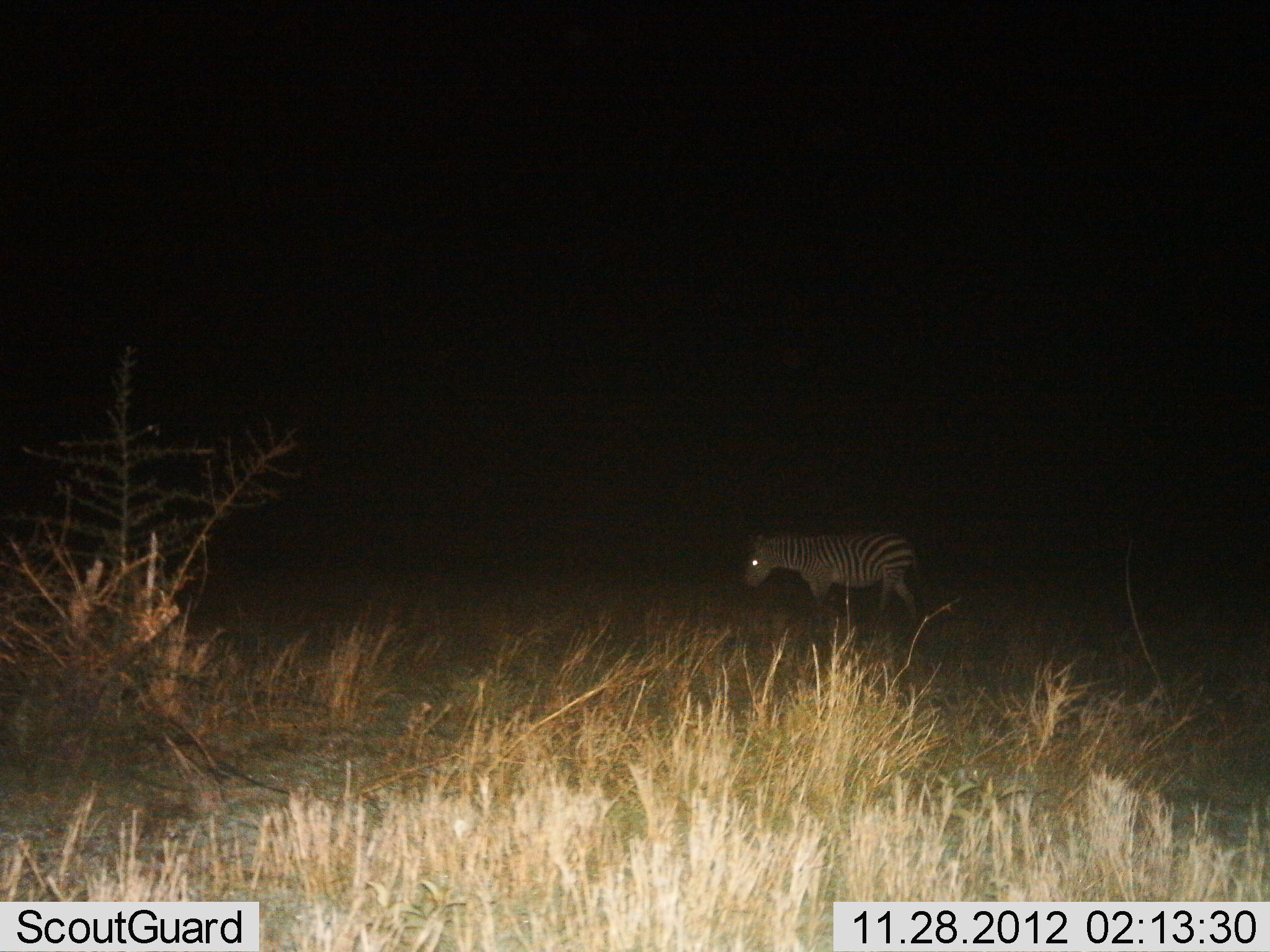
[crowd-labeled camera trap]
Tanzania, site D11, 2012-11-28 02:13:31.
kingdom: Animalia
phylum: Chordata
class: Mammalia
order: Perissodactyla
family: Equidae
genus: Equus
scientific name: Equus quagga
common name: plains zebra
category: zebra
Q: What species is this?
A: Zebra (plains zebra) (Equus quagga).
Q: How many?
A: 1.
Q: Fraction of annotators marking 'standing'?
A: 50%.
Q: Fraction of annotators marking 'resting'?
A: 0%.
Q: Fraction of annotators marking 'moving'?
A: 50%.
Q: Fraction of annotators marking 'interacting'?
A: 0%.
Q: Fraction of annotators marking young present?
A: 0%.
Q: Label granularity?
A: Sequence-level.